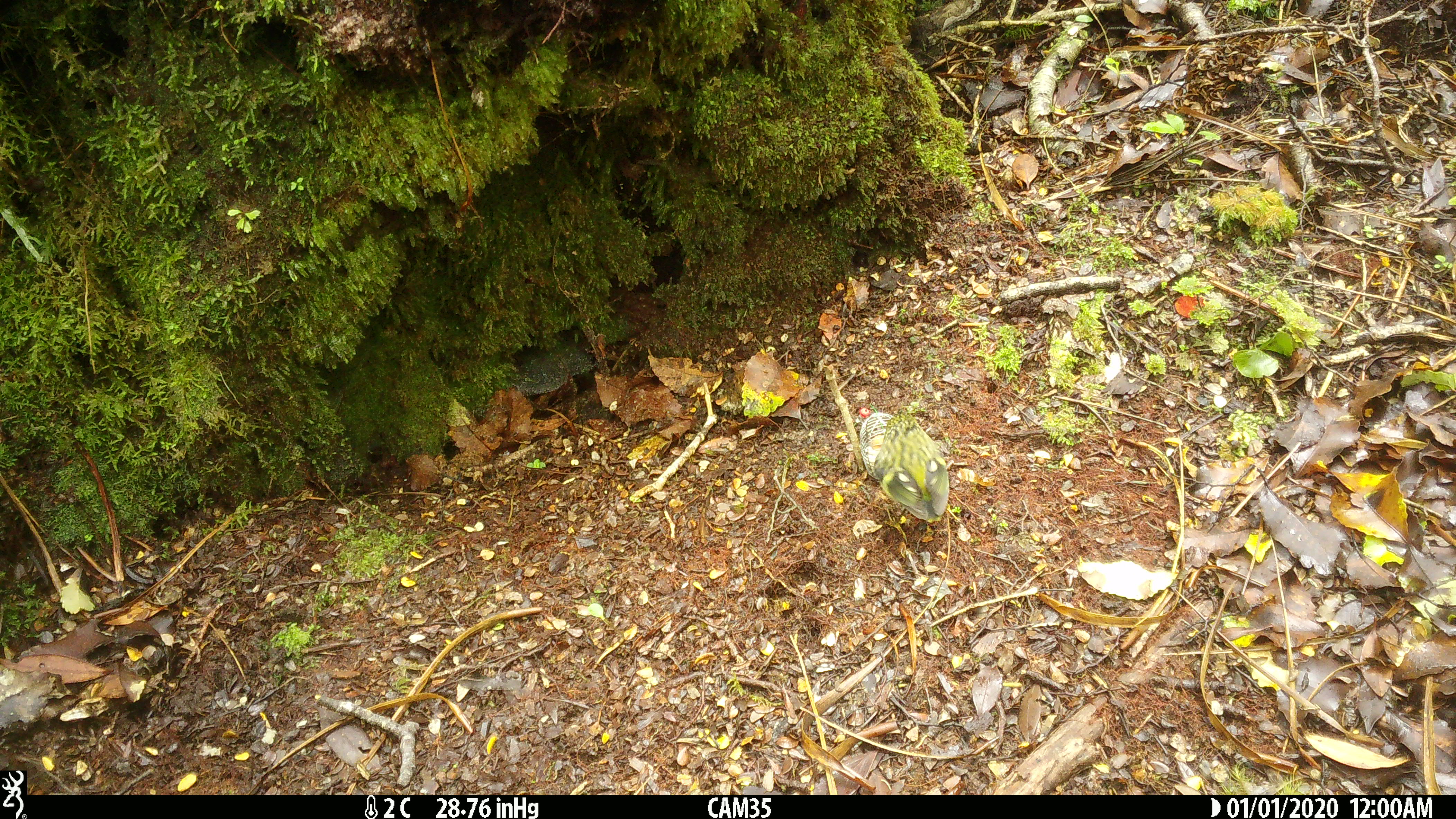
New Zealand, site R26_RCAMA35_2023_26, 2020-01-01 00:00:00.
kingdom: Animalia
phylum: Chordata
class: Aves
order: Passeriformes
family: Acanthisittidae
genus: Acanthisitta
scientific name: Acanthisitta chloris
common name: rifleman